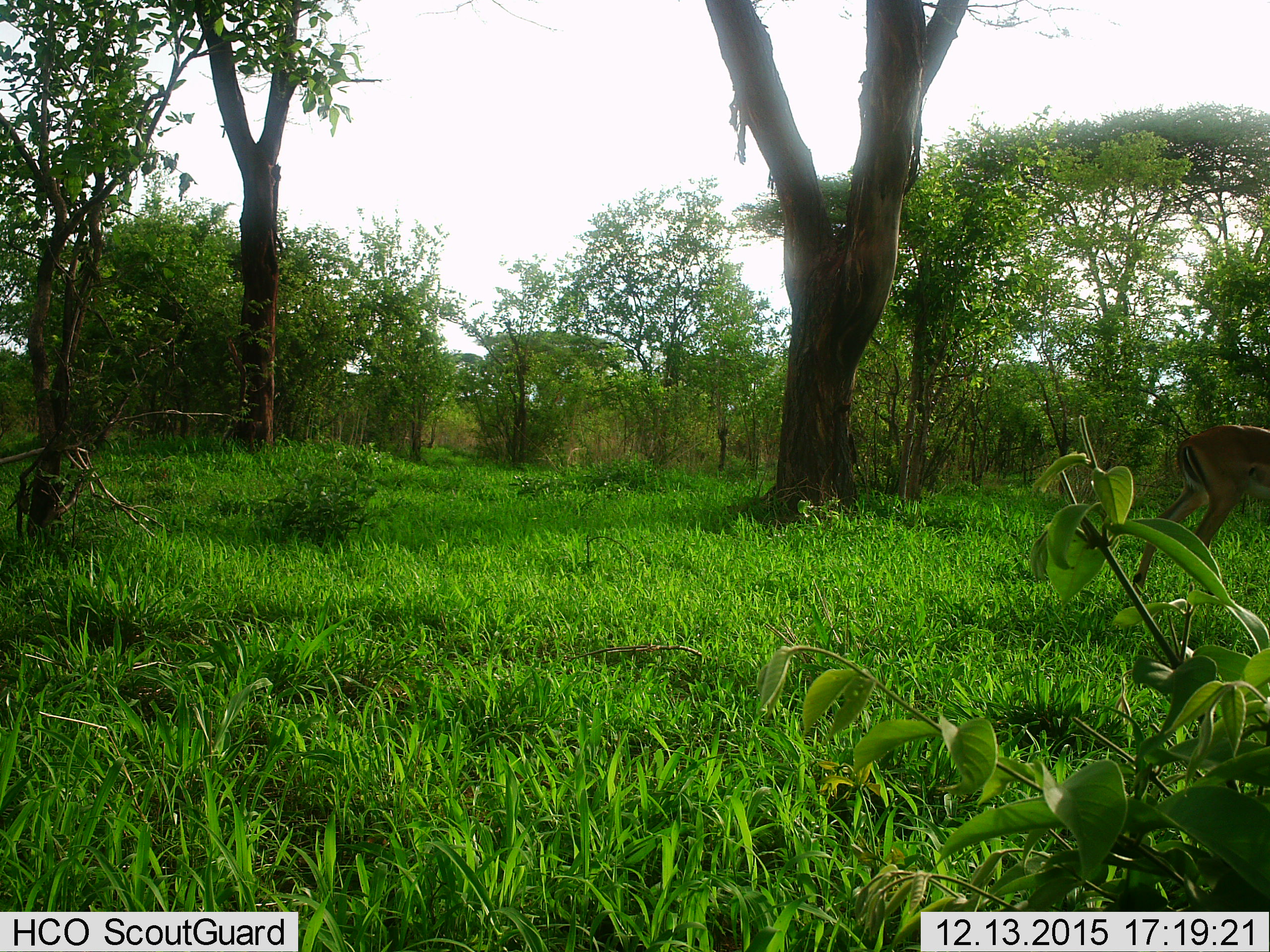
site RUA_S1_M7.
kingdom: Animalia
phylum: Chordata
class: Mammalia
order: Artiodactyla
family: Bovidae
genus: Aepyceros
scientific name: Aepyceros melampus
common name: impala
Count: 1.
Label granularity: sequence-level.